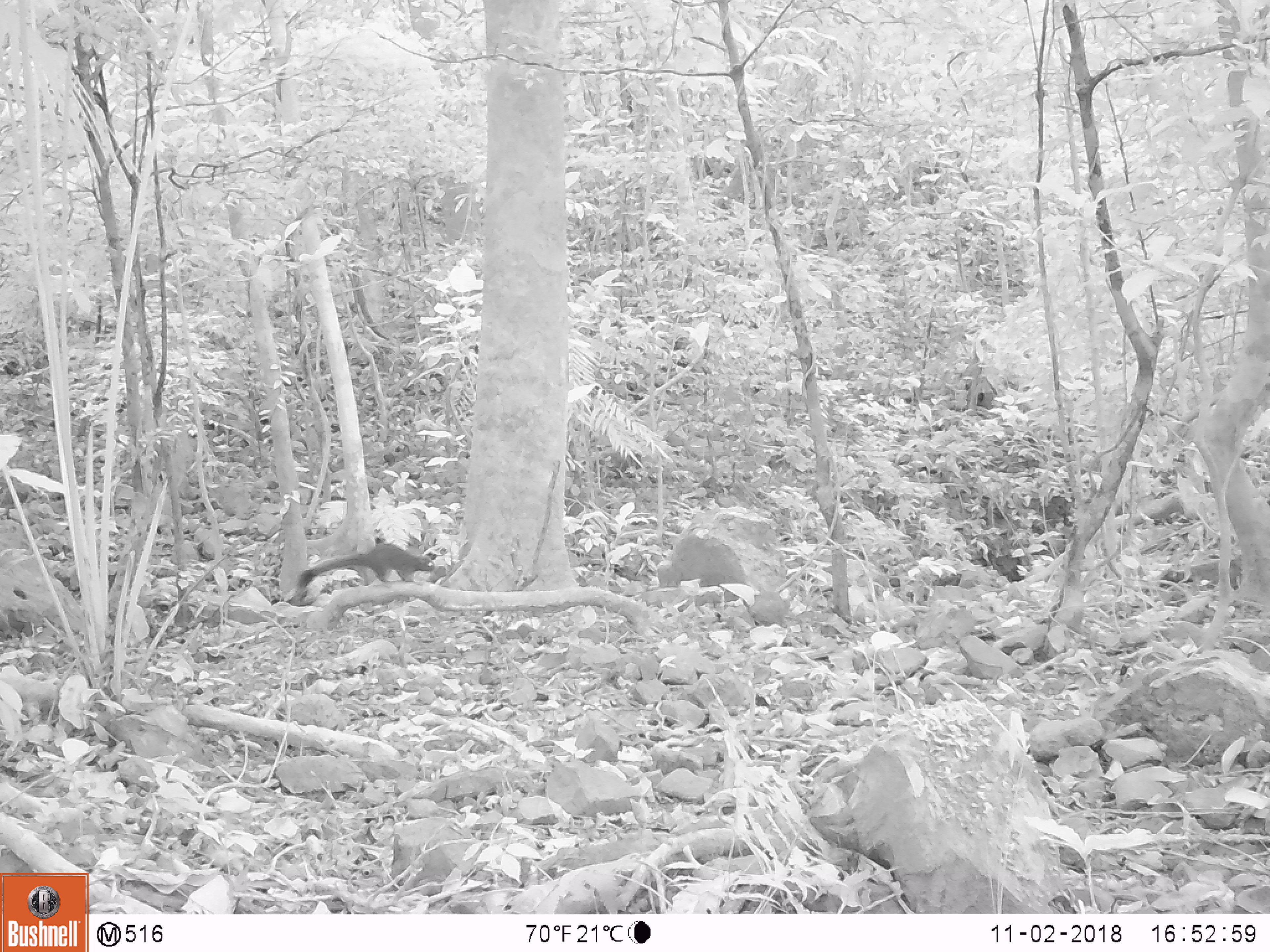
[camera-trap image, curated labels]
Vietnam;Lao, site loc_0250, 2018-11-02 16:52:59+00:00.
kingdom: Animalia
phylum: Chordata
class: Mammalia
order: Rodentia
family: Sciuridae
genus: Callosciurus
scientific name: Callosciurus erythraeus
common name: pallas's squirrel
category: pallass squirrel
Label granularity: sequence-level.